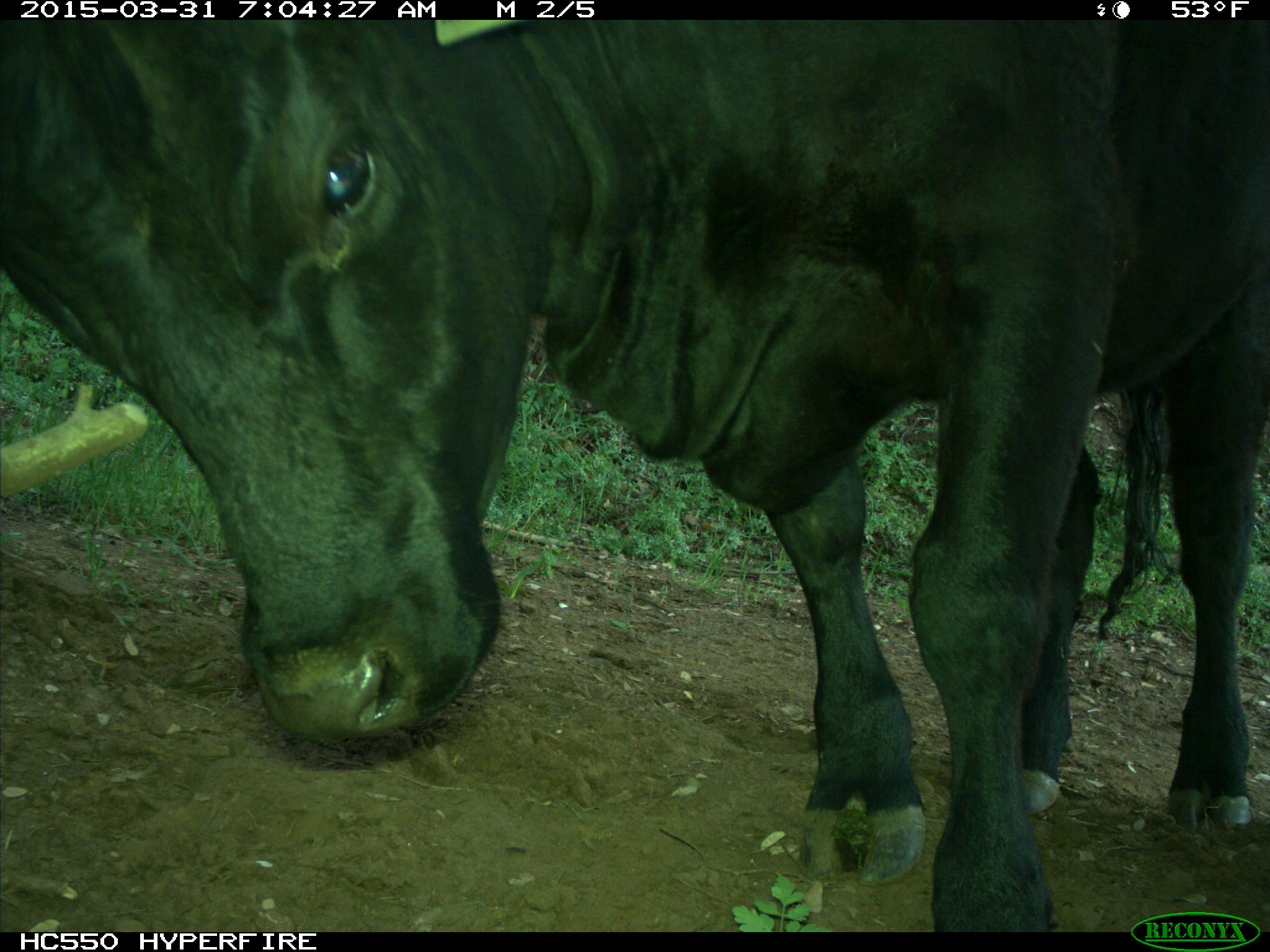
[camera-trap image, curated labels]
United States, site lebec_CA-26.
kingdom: Animalia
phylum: Chordata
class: Mammalia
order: Artiodactyla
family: Bovidae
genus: Bos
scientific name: Bos taurus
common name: domestic cow